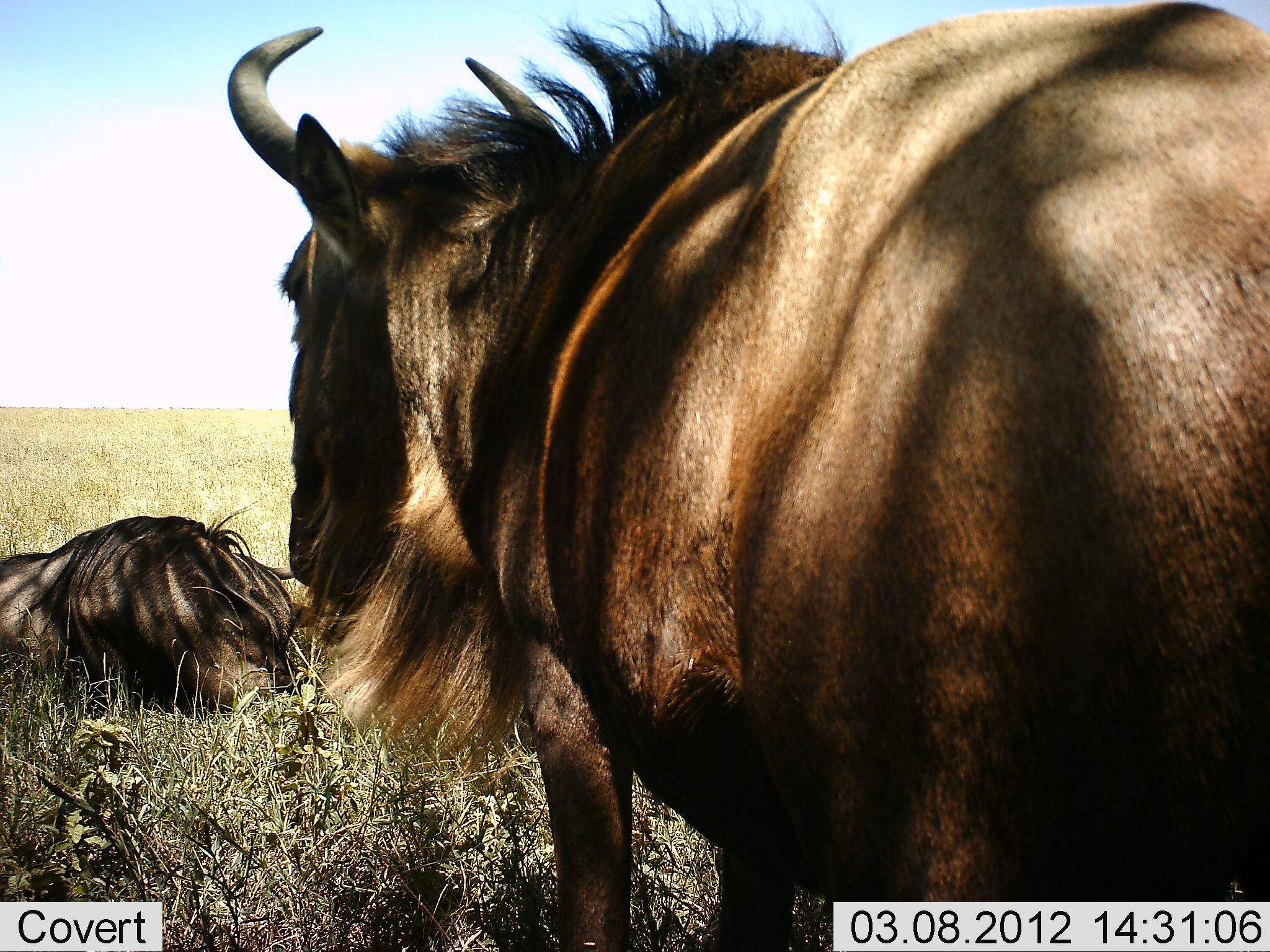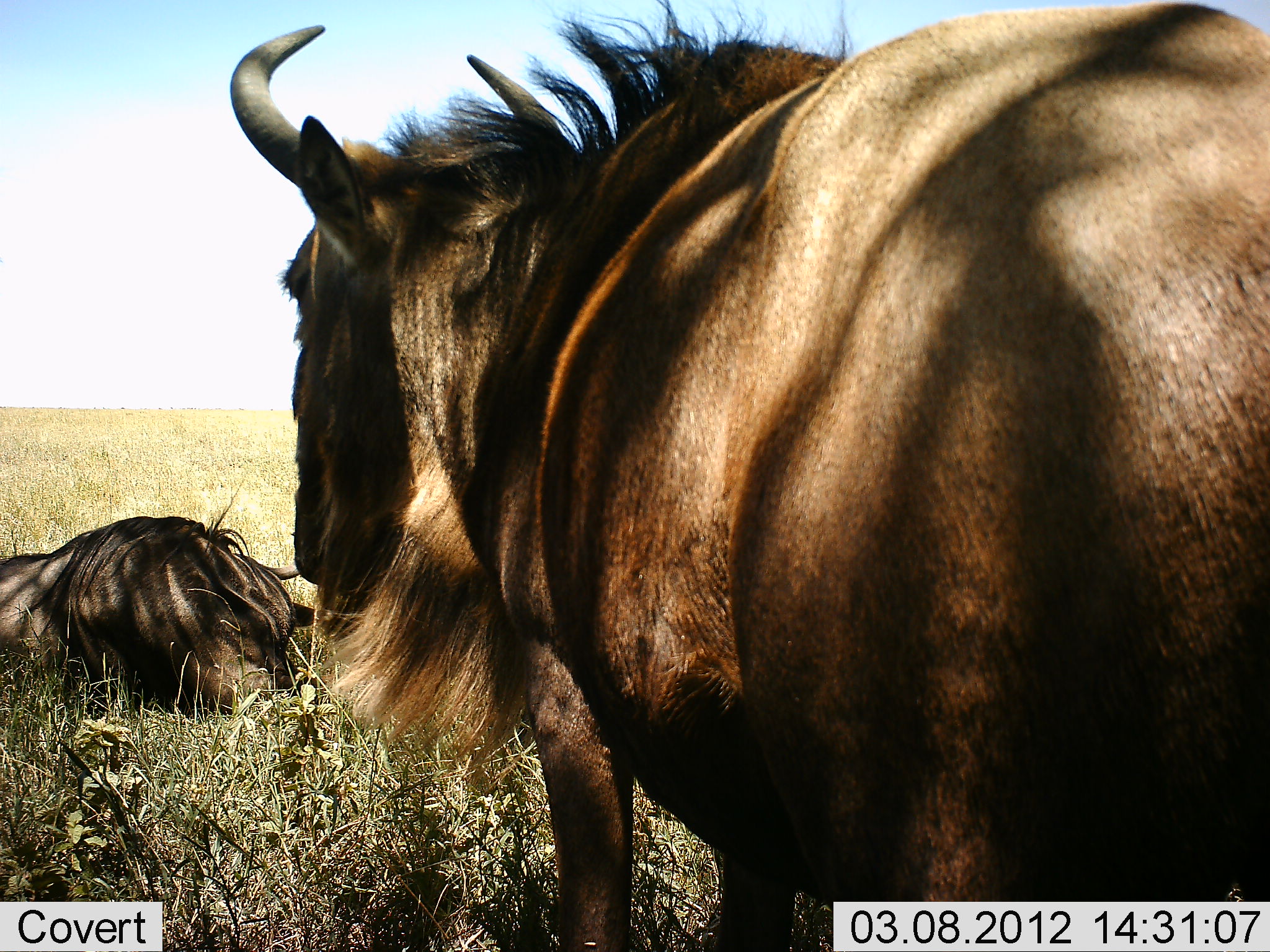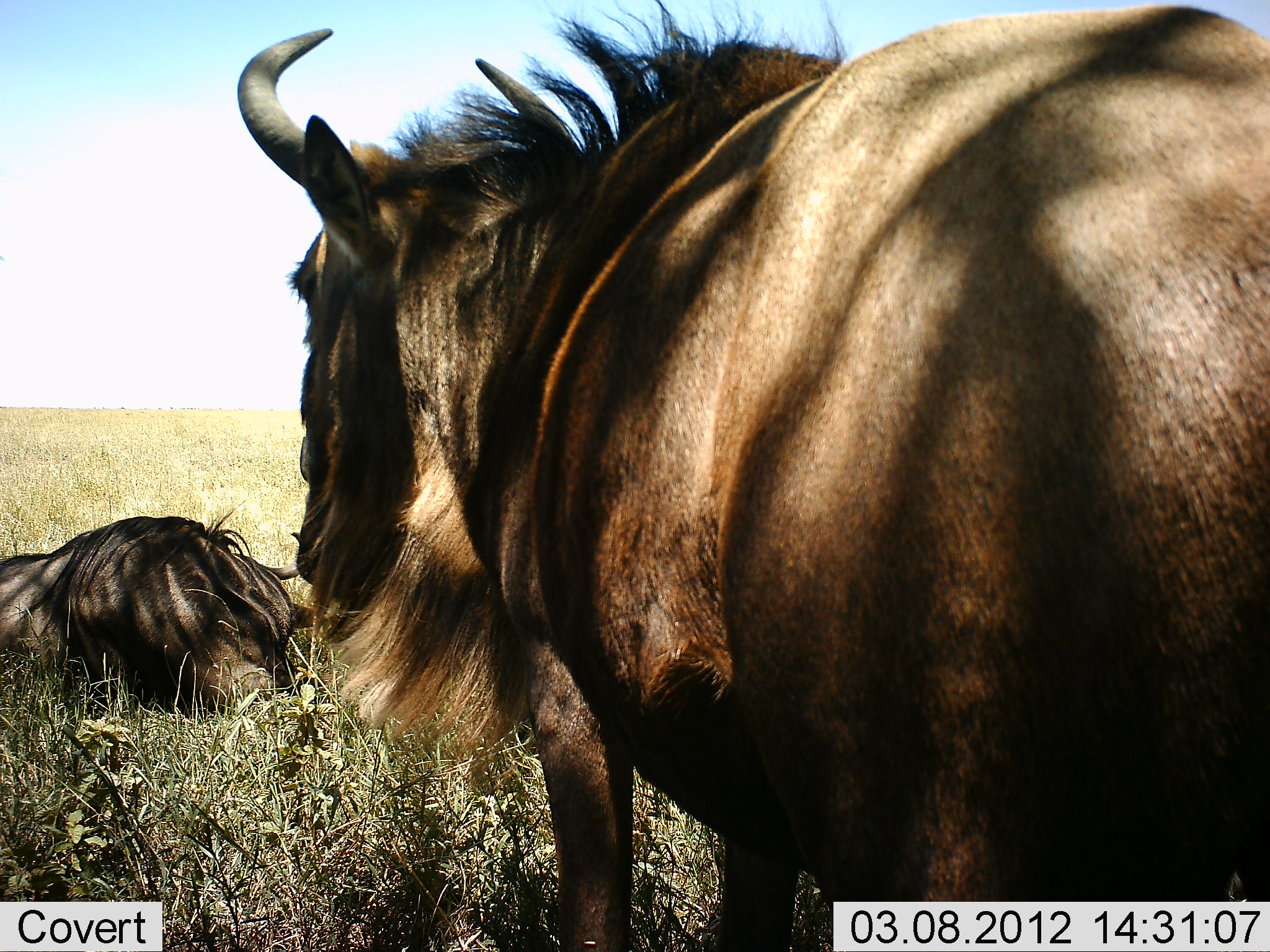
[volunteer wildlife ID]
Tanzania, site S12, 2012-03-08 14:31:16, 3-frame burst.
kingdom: Animalia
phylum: Chordata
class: Mammalia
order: Artiodactyla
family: Bovidae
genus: Connochaetes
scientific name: Connochaetes taurinus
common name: blue wildebeest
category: wildebeest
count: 2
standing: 88%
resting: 96%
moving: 0%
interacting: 0%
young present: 0%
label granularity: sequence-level